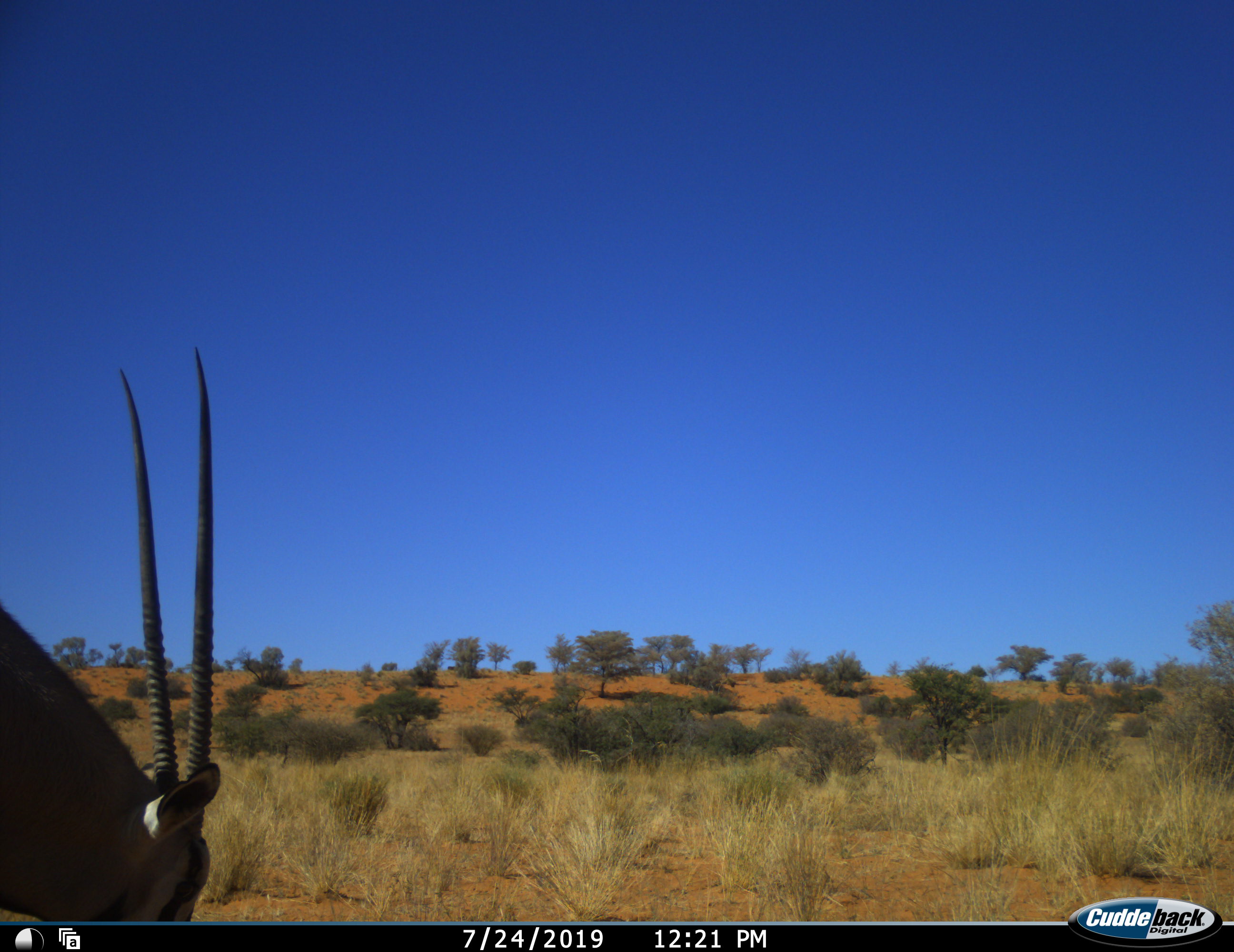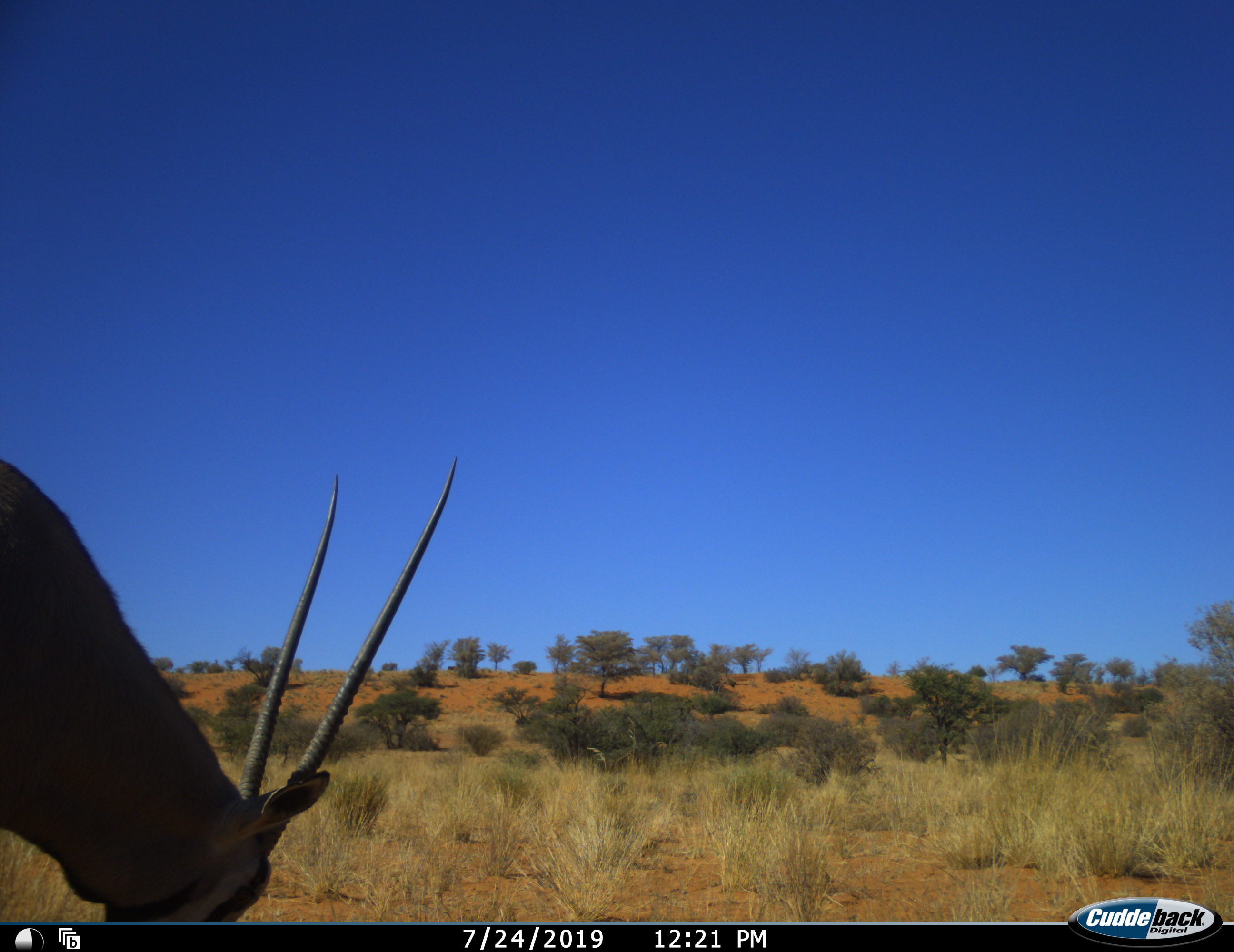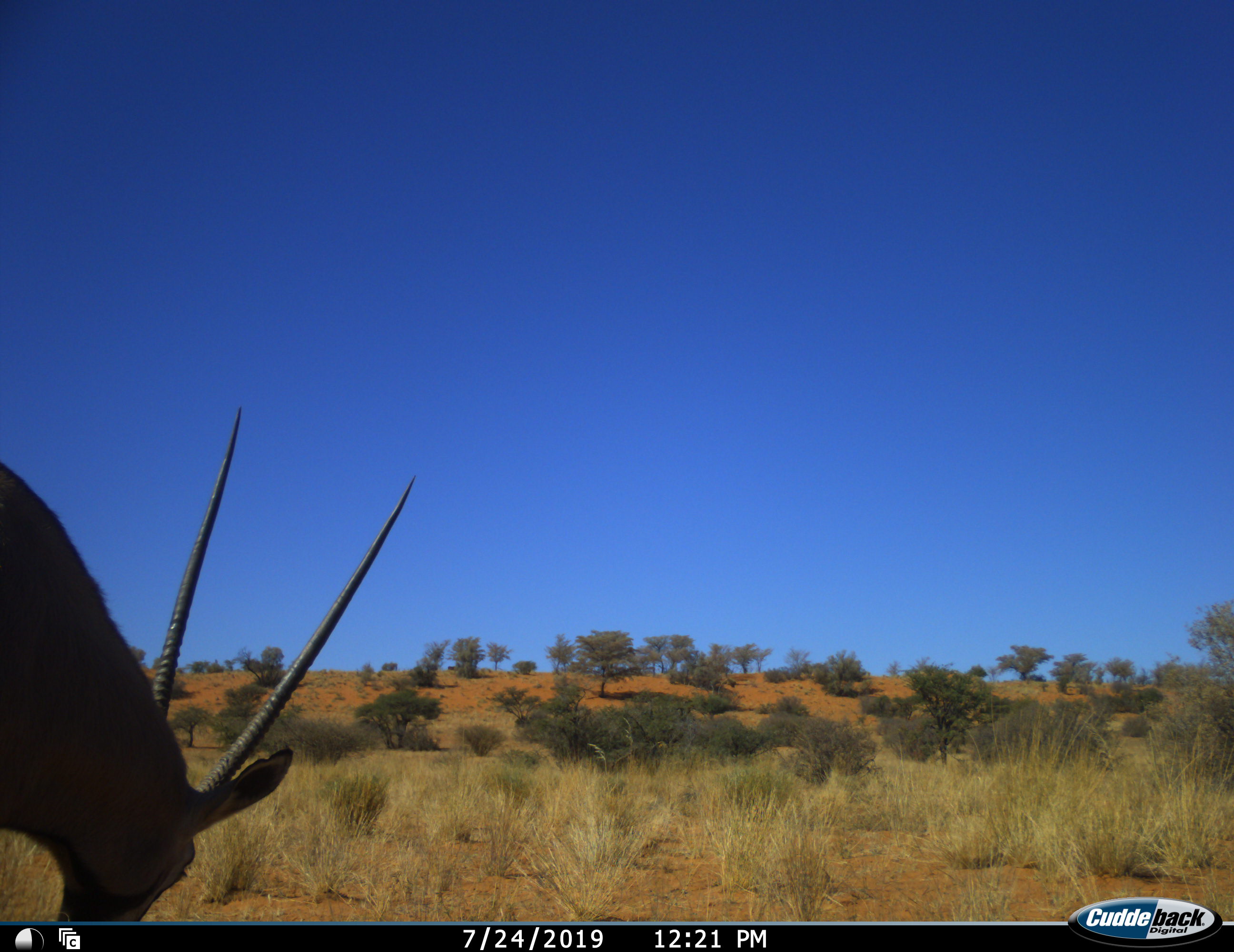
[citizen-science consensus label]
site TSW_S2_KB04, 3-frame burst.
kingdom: Animalia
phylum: Chordata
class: Mammalia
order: Artiodactyla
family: Bovidae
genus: Oryx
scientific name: Oryx gazella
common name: gemsbok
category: oryx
Oryx (gemsbok) (Oryx gazella), count 1. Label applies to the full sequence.